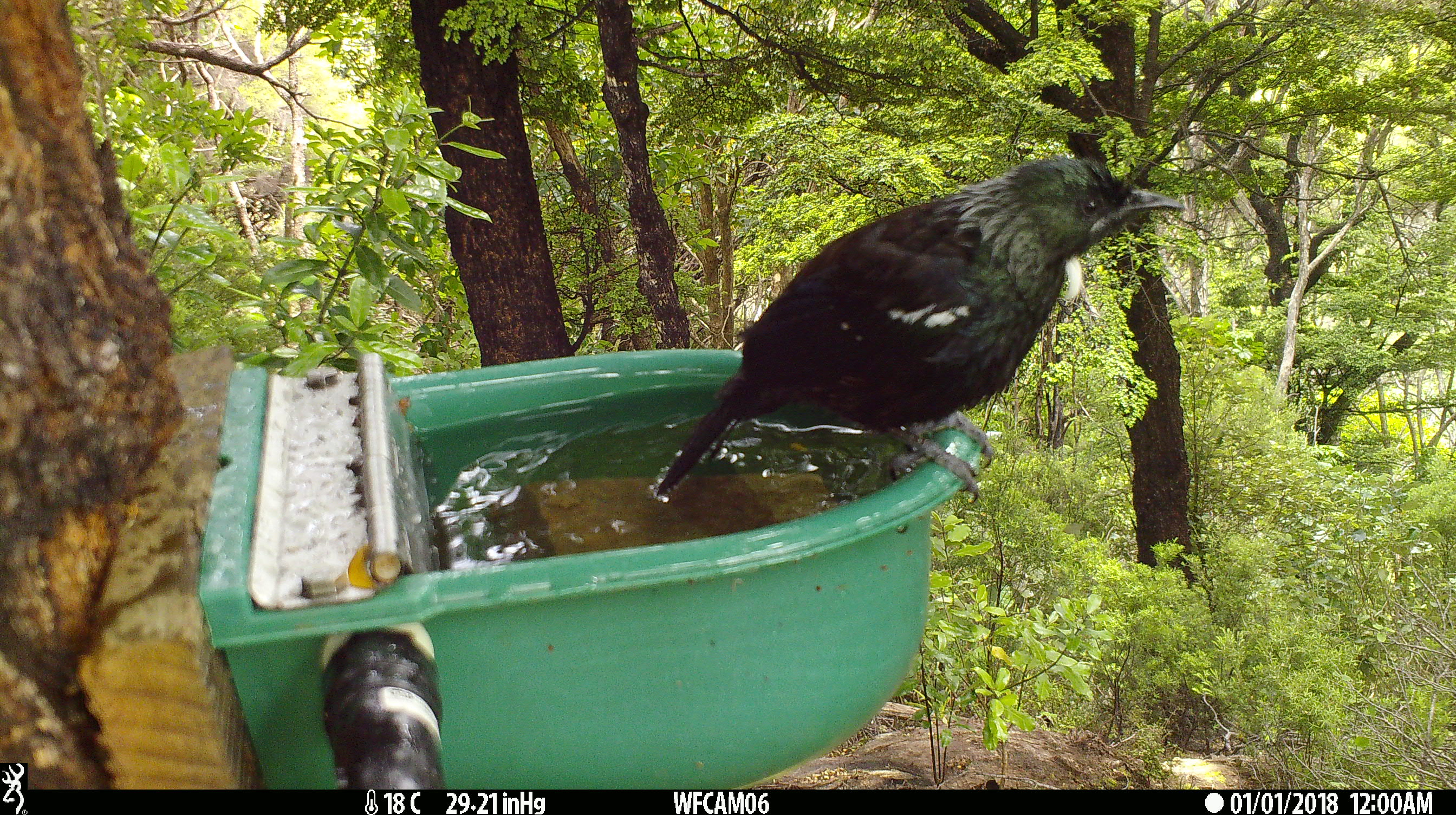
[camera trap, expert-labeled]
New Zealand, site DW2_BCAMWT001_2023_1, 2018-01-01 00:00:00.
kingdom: Animalia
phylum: Chordata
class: Aves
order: Passeriformes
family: Meliphagidae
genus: Prosthemadera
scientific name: Prosthemadera novaeseelandiae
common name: tui